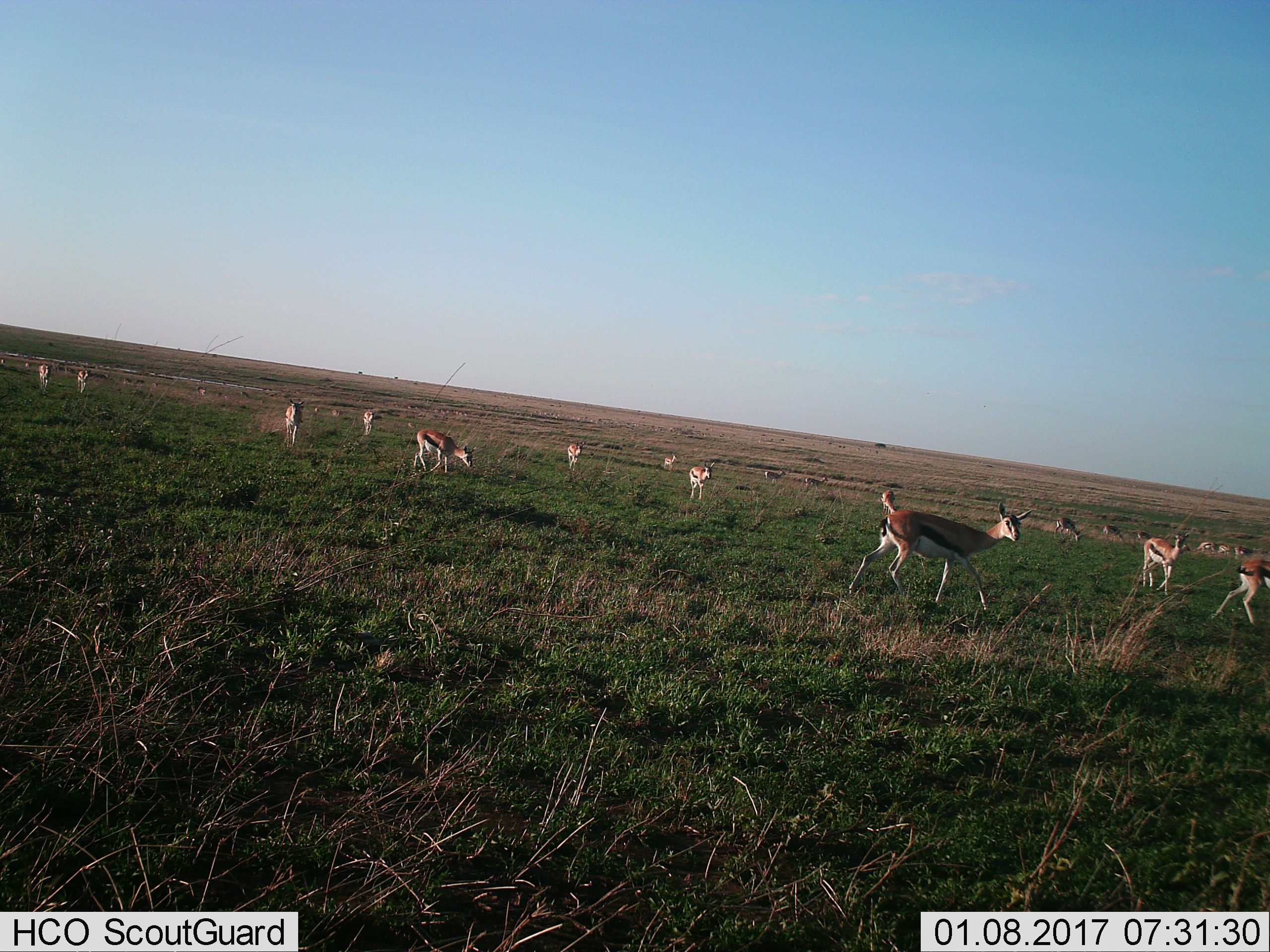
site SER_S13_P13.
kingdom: Animalia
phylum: Chordata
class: Mammalia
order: Artiodactyla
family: Bovidae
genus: Eudorcas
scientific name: Eudorcas thomsonii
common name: thomson's gazelle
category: gazellethomsons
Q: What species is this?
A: Gazellethomsons (thomson's gazelle) (Eudorcas thomsonii).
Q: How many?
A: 11-50.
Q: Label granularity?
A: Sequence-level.